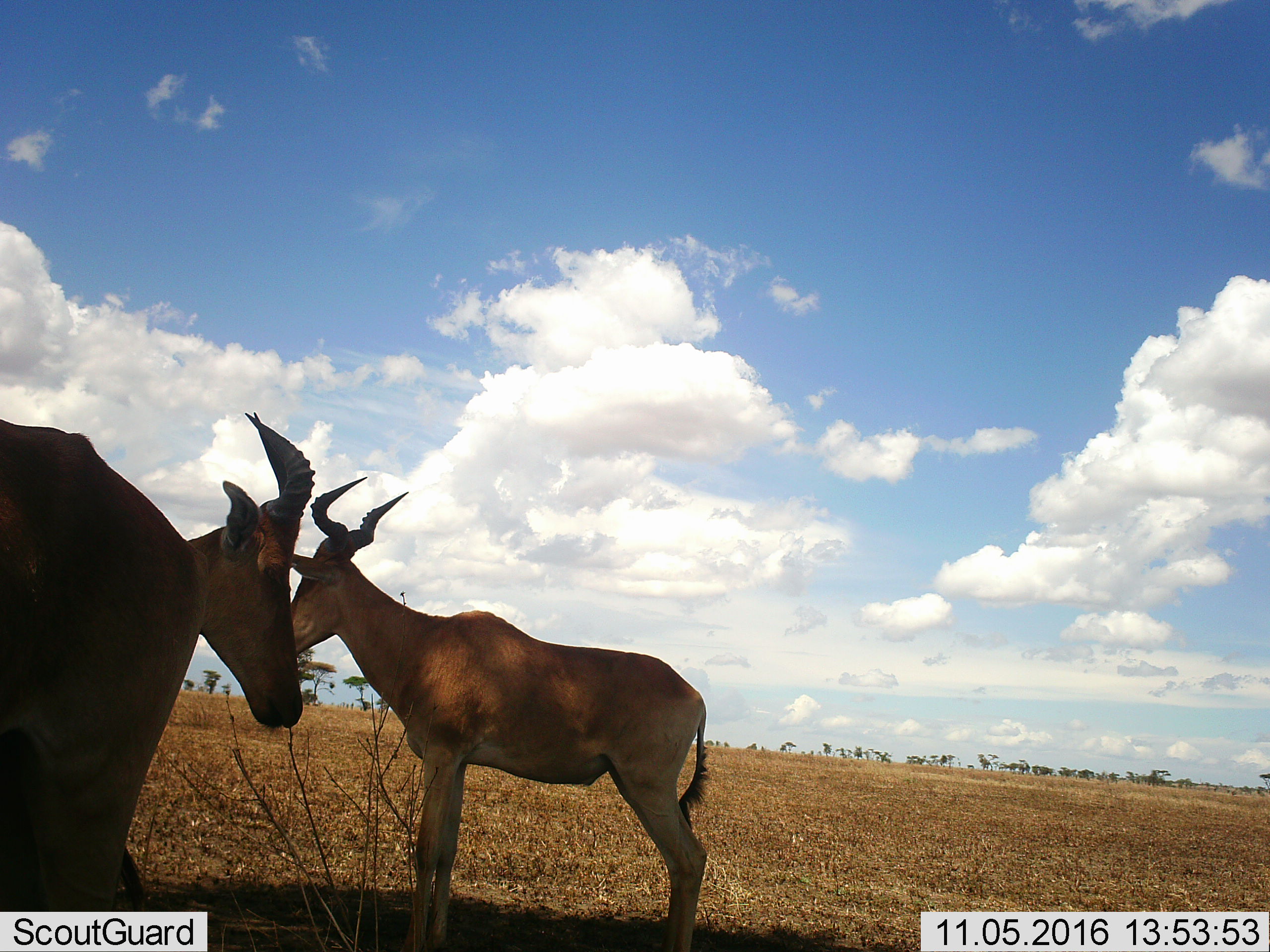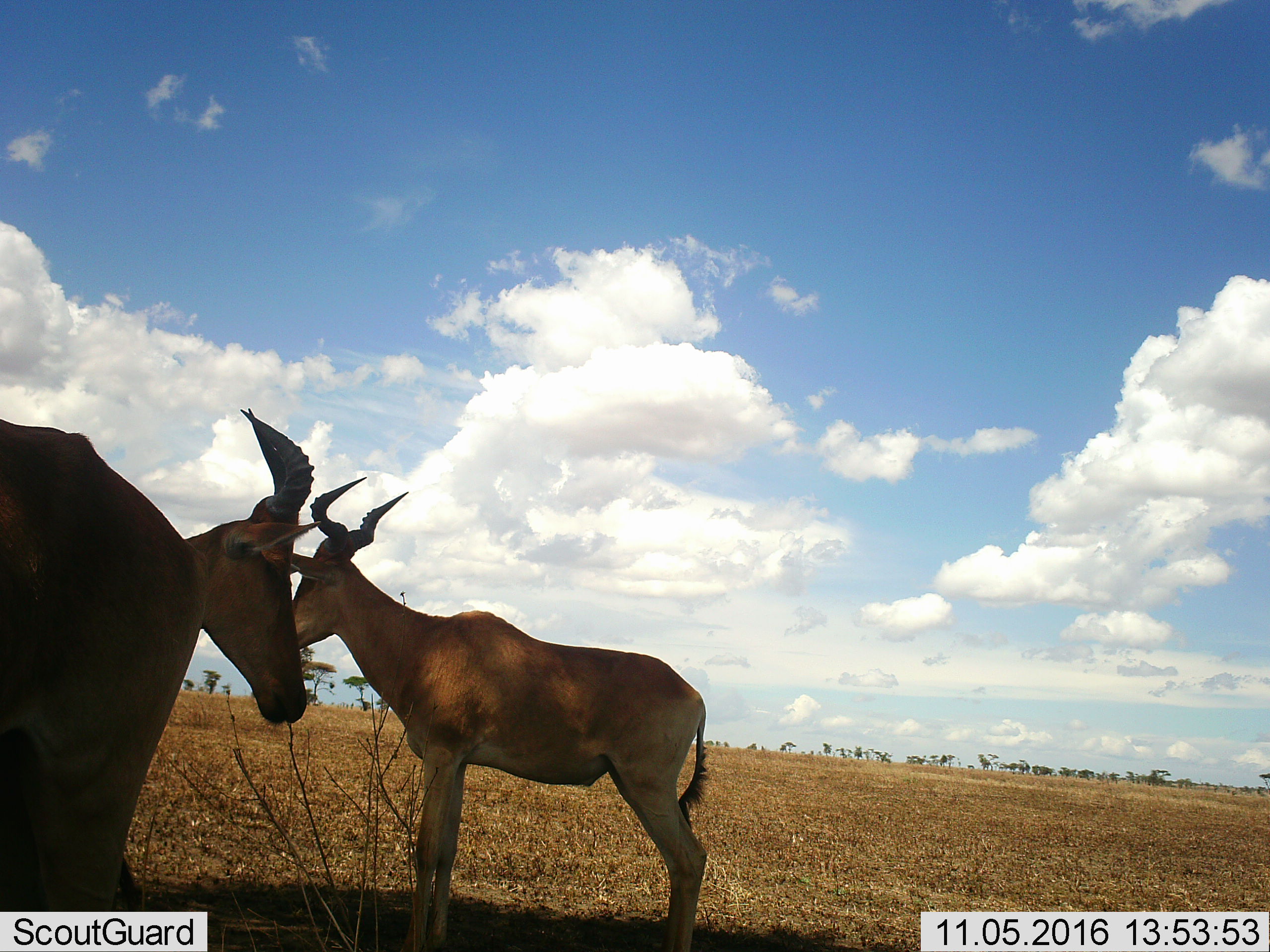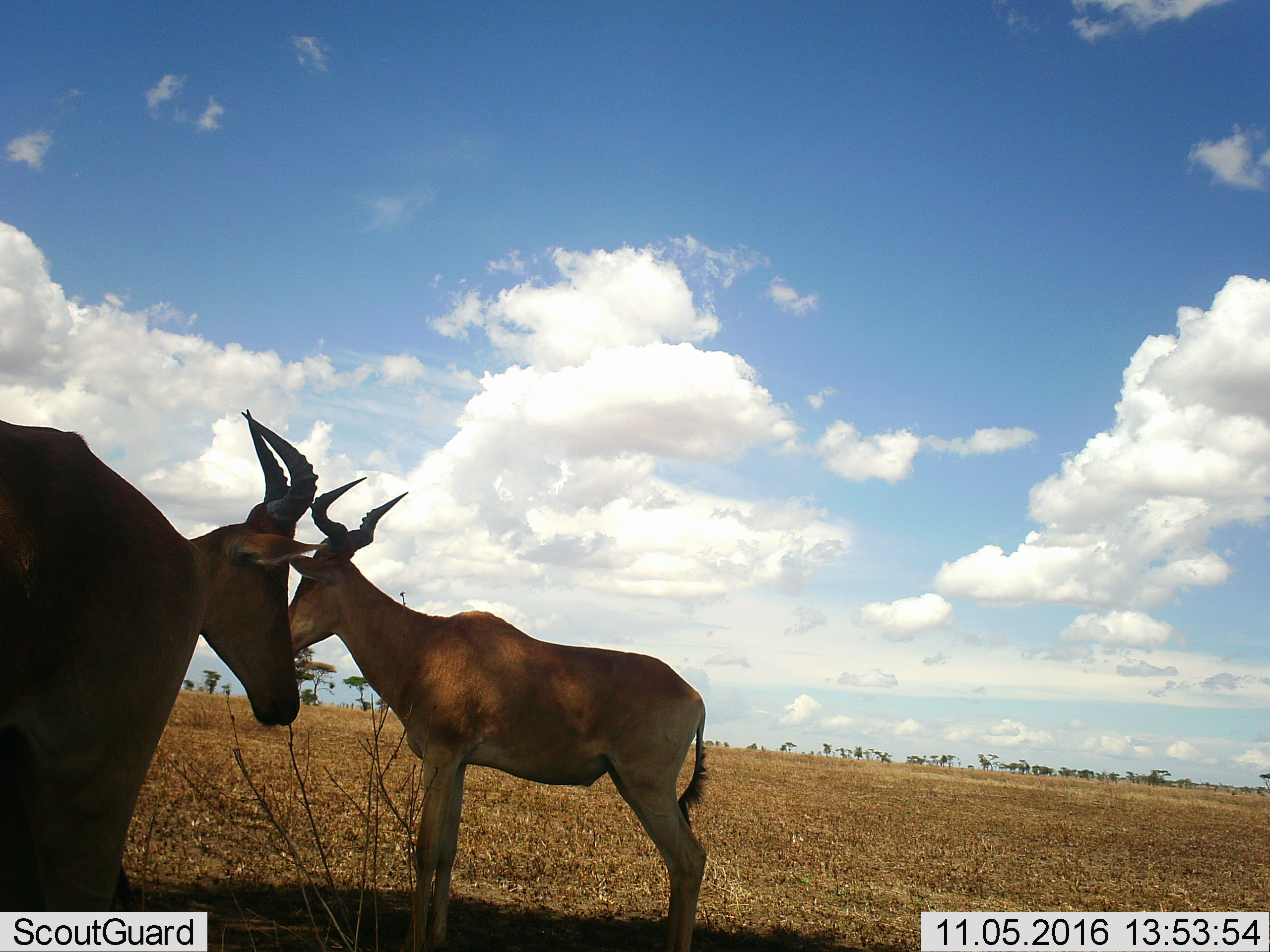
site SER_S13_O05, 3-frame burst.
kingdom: Animalia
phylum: Chordata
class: Mammalia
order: Artiodactyla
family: Bovidae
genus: Alcelaphus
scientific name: Alcelaphus buselaphus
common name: hartebeest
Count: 3.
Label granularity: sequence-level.